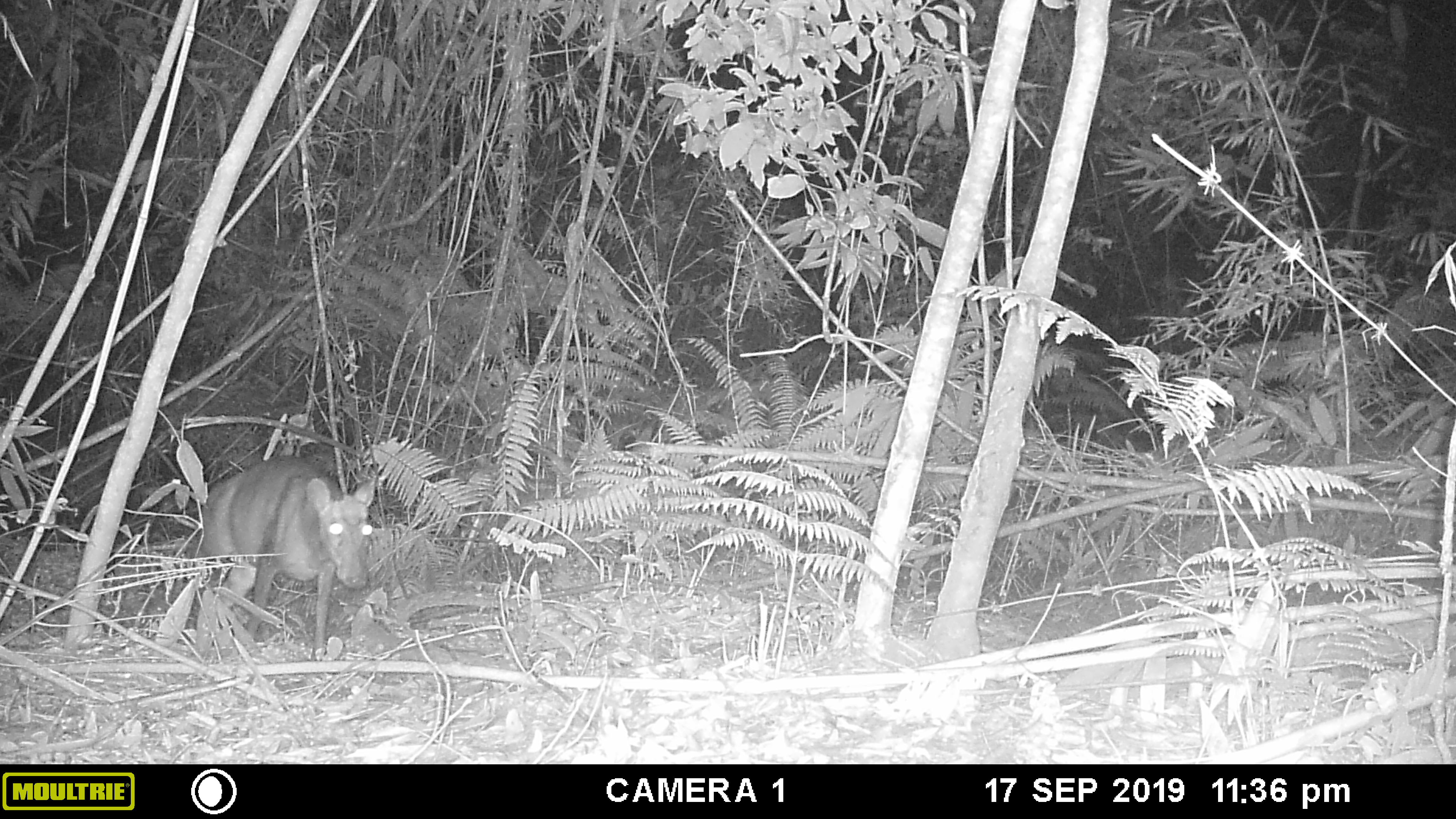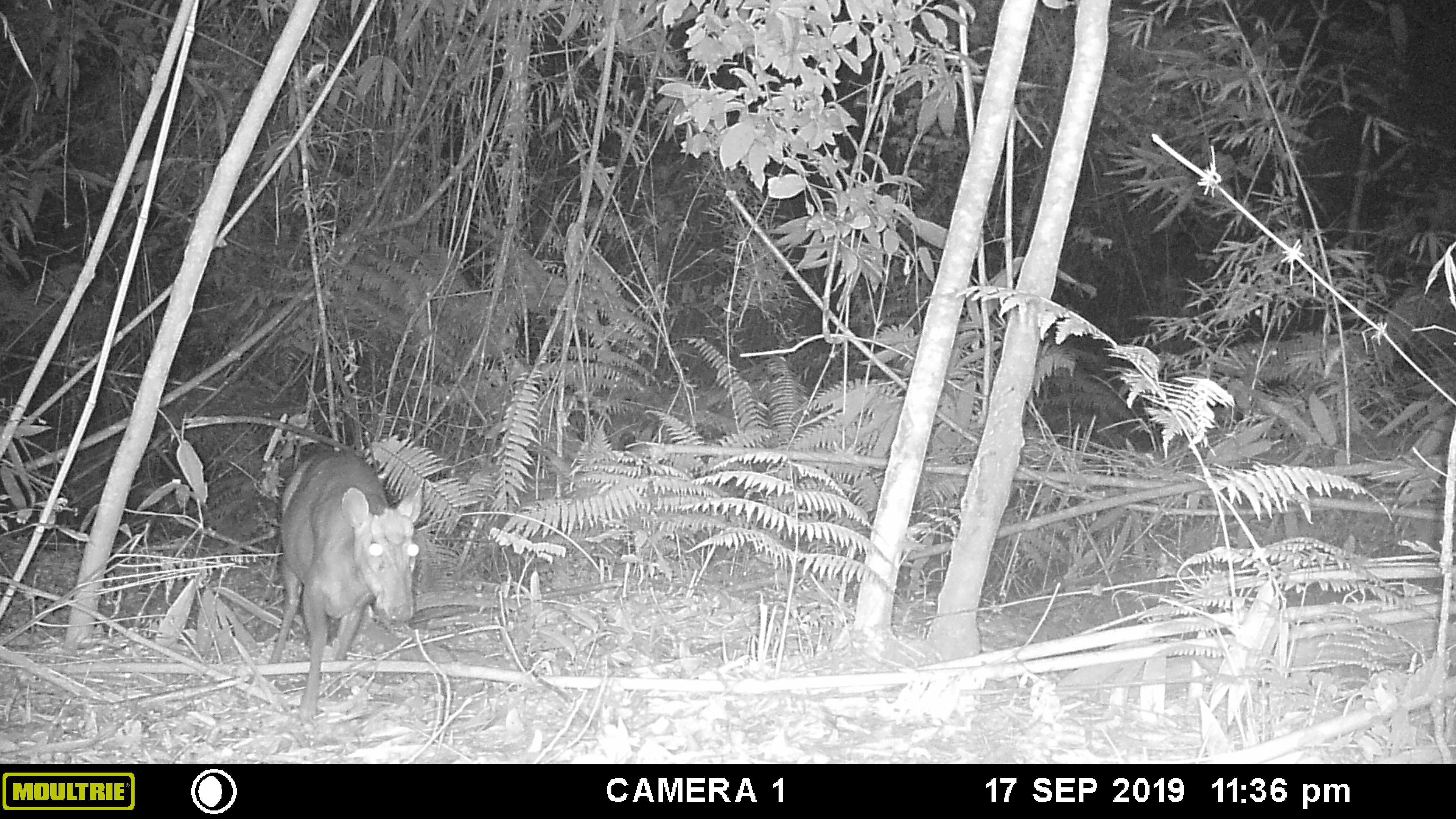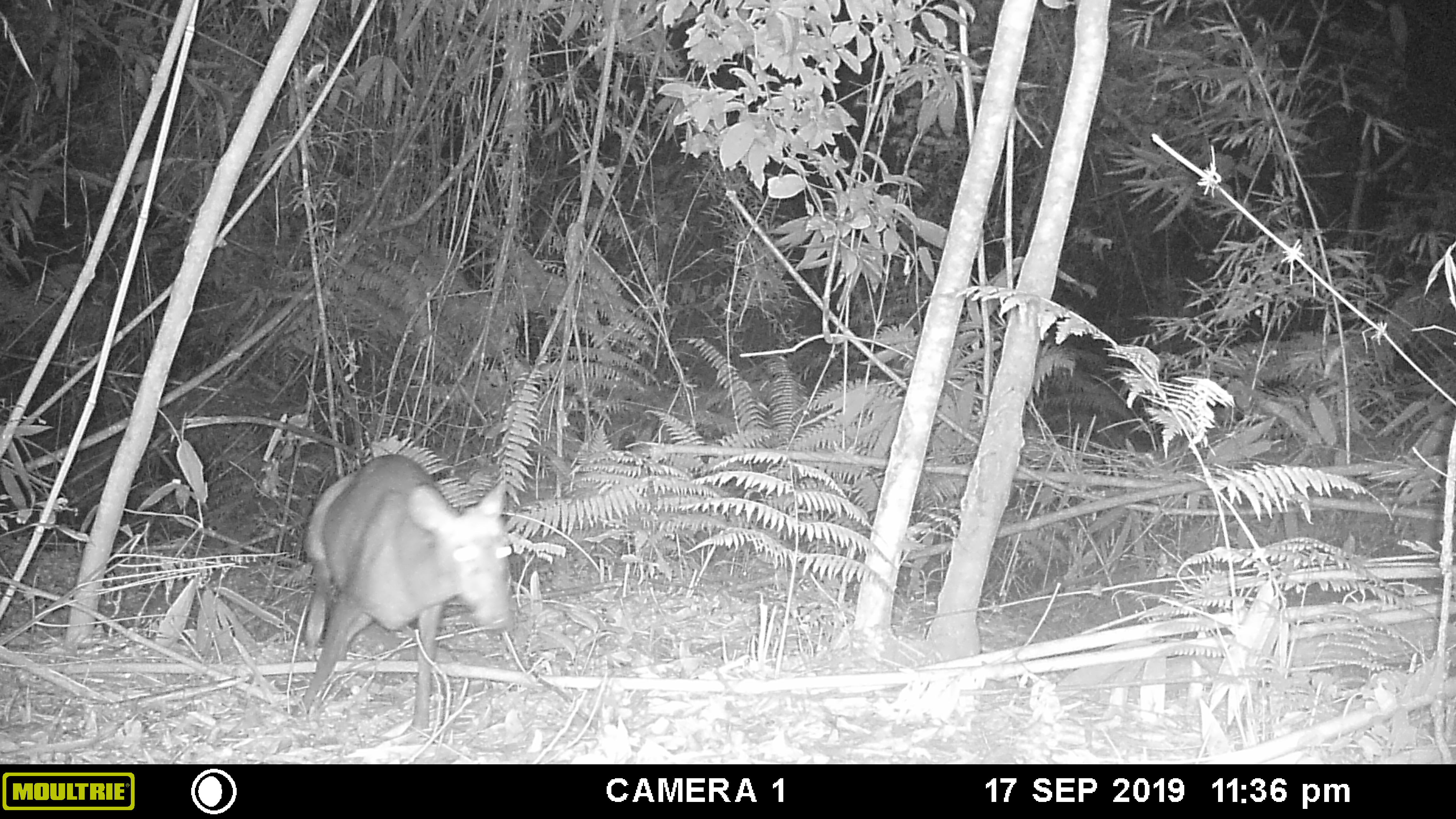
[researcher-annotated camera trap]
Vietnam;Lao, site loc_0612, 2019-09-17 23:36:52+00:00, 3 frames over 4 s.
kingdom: Animalia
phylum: Chordata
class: Mammalia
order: Artiodactyla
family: Cervidae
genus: Muntiacus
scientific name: Muntiacus rooseveltorum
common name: roosevelt's muntjac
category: roosevelts muntjac group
Roosevelts muntjac group (roosevelt's muntjac) (Muntiacus rooseveltorum). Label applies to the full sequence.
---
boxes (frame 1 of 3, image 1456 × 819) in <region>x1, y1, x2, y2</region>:
roosevelts muntjac group: <region>197, 455, 375, 655</region>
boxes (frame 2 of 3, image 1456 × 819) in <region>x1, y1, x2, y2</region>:
roosevelts muntjac group: <region>262, 449, 424, 721</region>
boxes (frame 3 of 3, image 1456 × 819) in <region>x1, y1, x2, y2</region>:
roosevelts muntjac group: <region>289, 452, 513, 736</region>